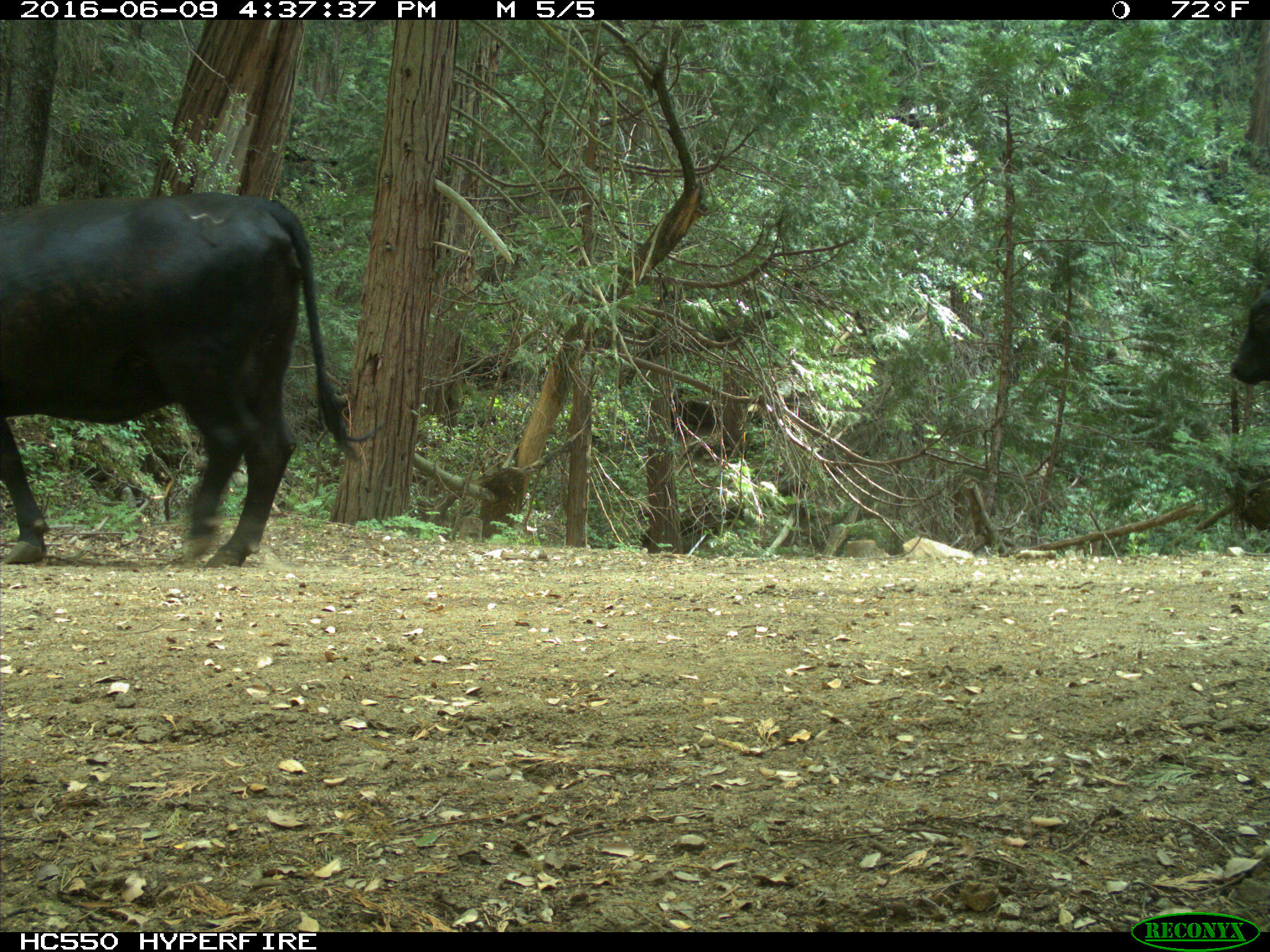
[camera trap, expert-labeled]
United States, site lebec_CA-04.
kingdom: Animalia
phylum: Chordata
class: Mammalia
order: Artiodactyla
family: Bovidae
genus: Bos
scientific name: Bos taurus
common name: domestic cow